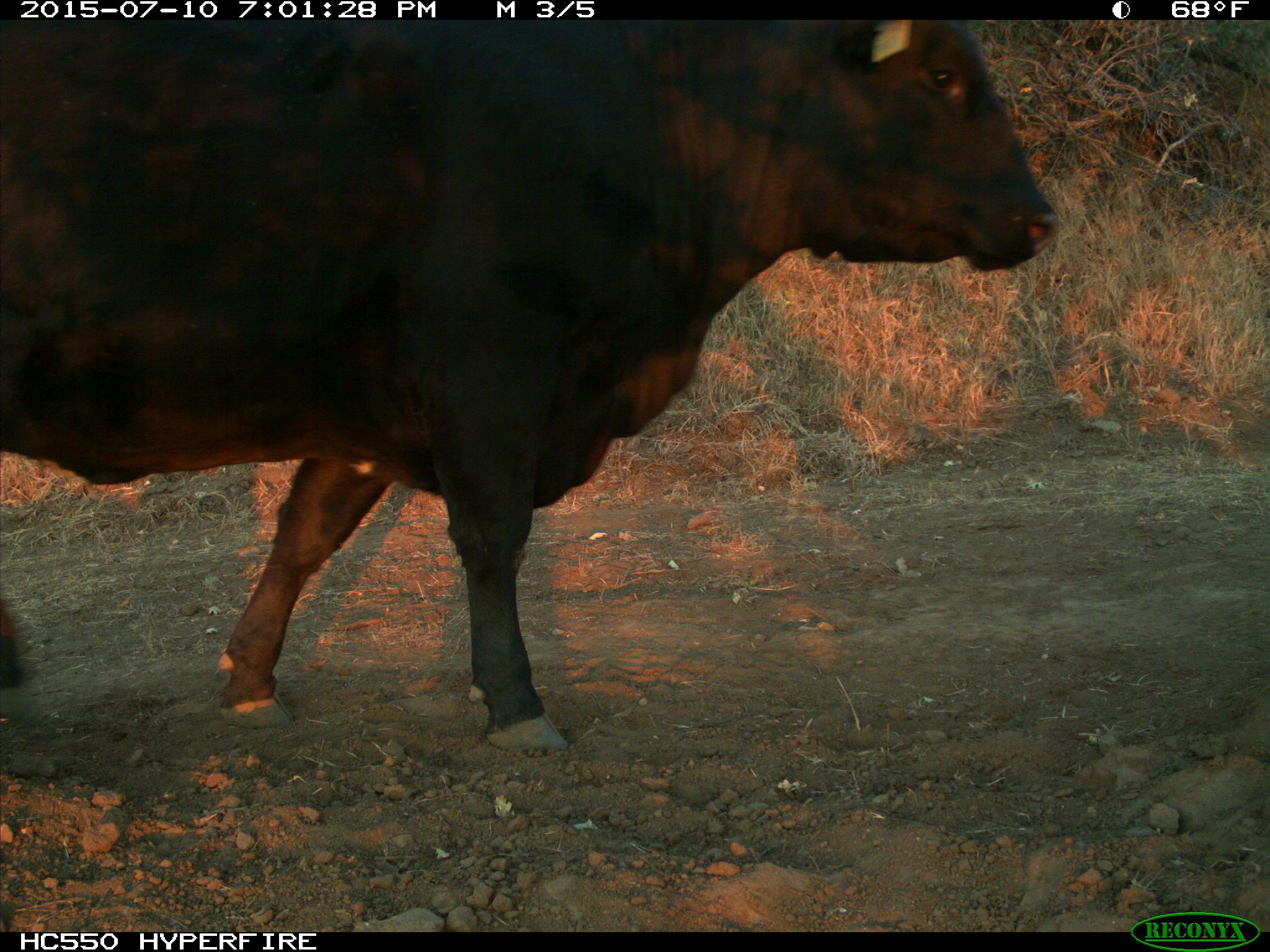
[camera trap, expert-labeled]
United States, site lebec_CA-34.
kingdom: Animalia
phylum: Chordata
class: Mammalia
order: Artiodactyla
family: Bovidae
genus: Bos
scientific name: Bos taurus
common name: domestic cow